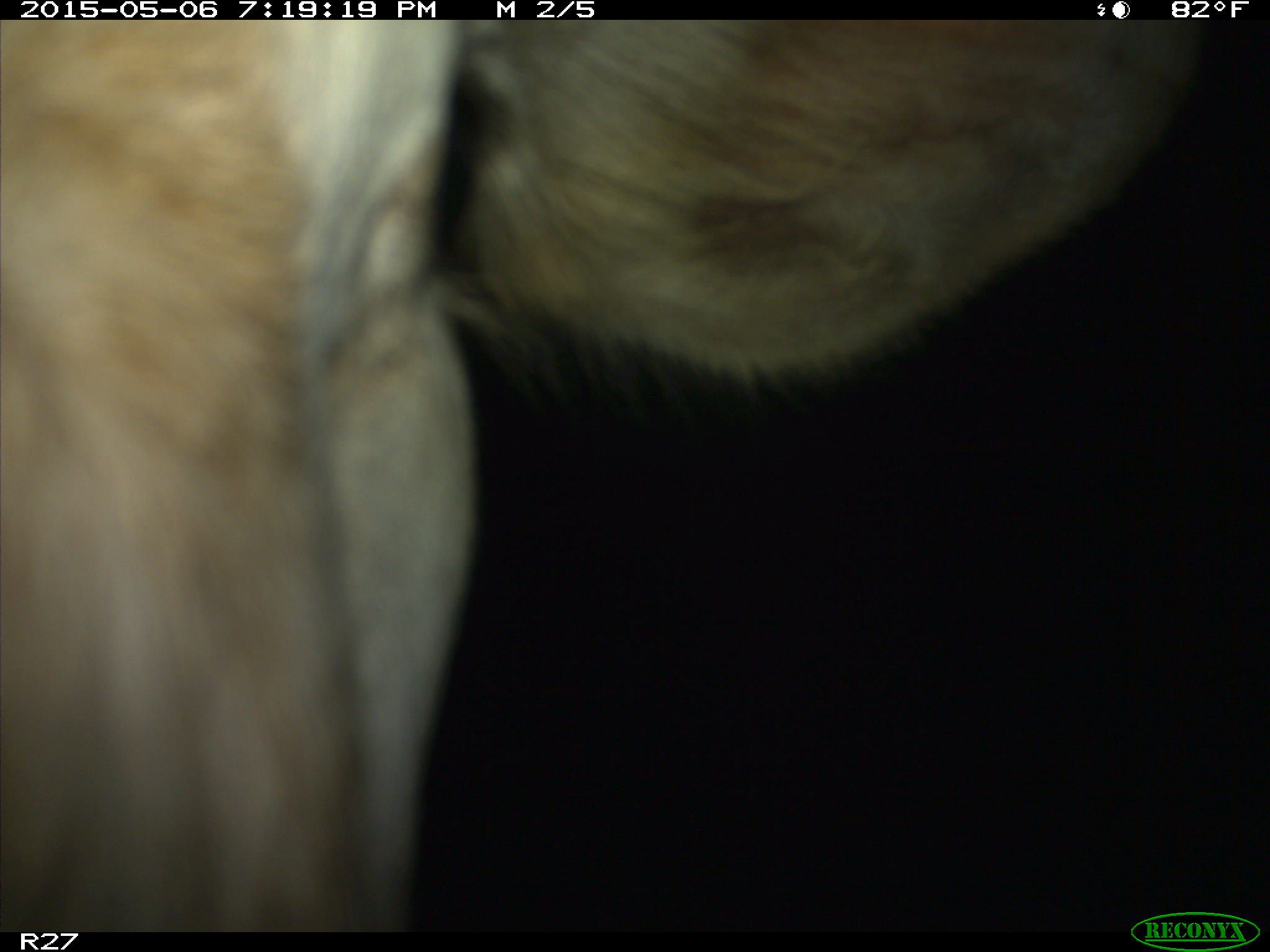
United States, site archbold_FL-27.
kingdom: Animalia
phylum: Chordata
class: Mammalia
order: Artiodactyla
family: Bovidae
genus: Bos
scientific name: Bos taurus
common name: domestic cow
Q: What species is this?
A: Bos taurus (domestic cow).